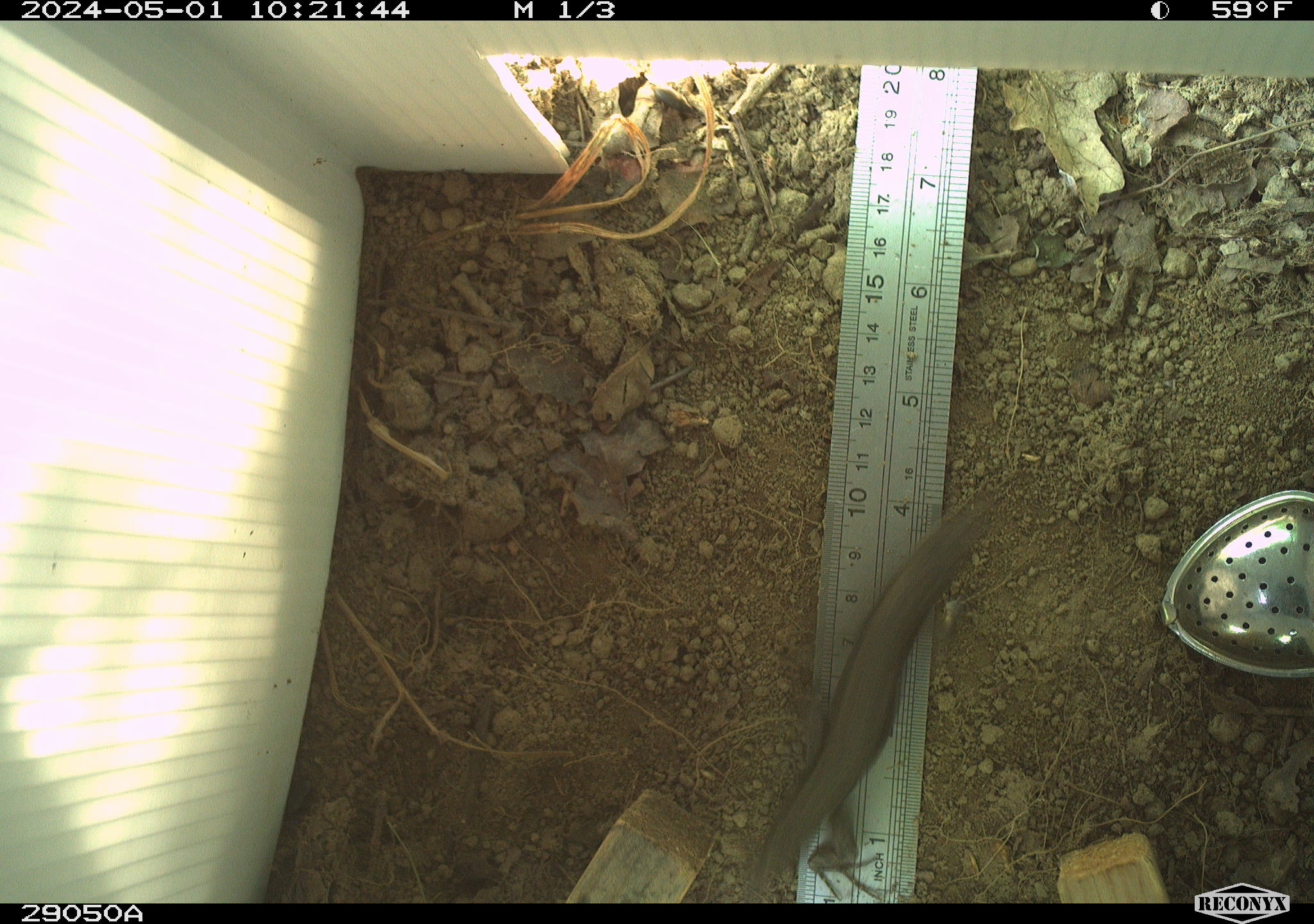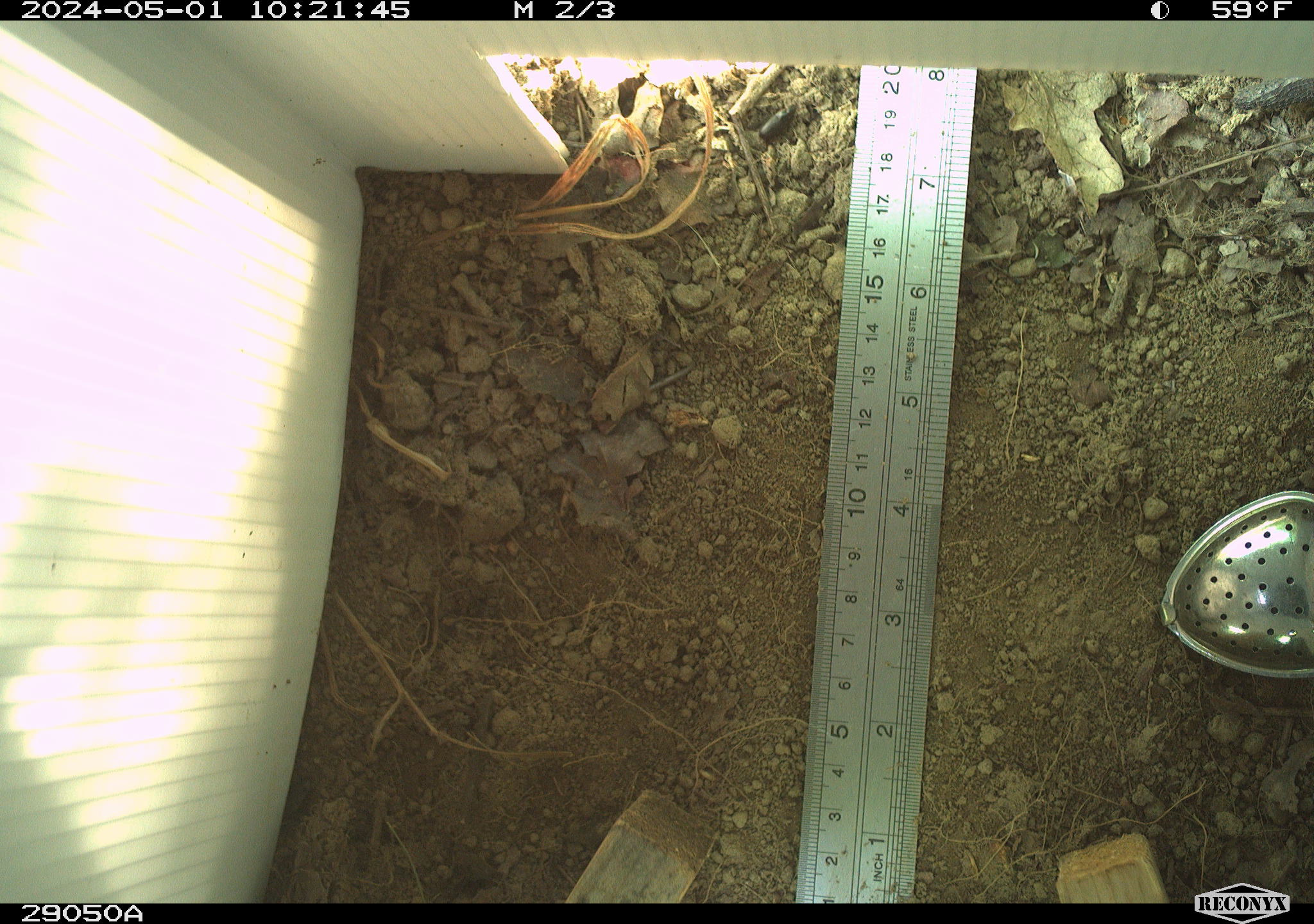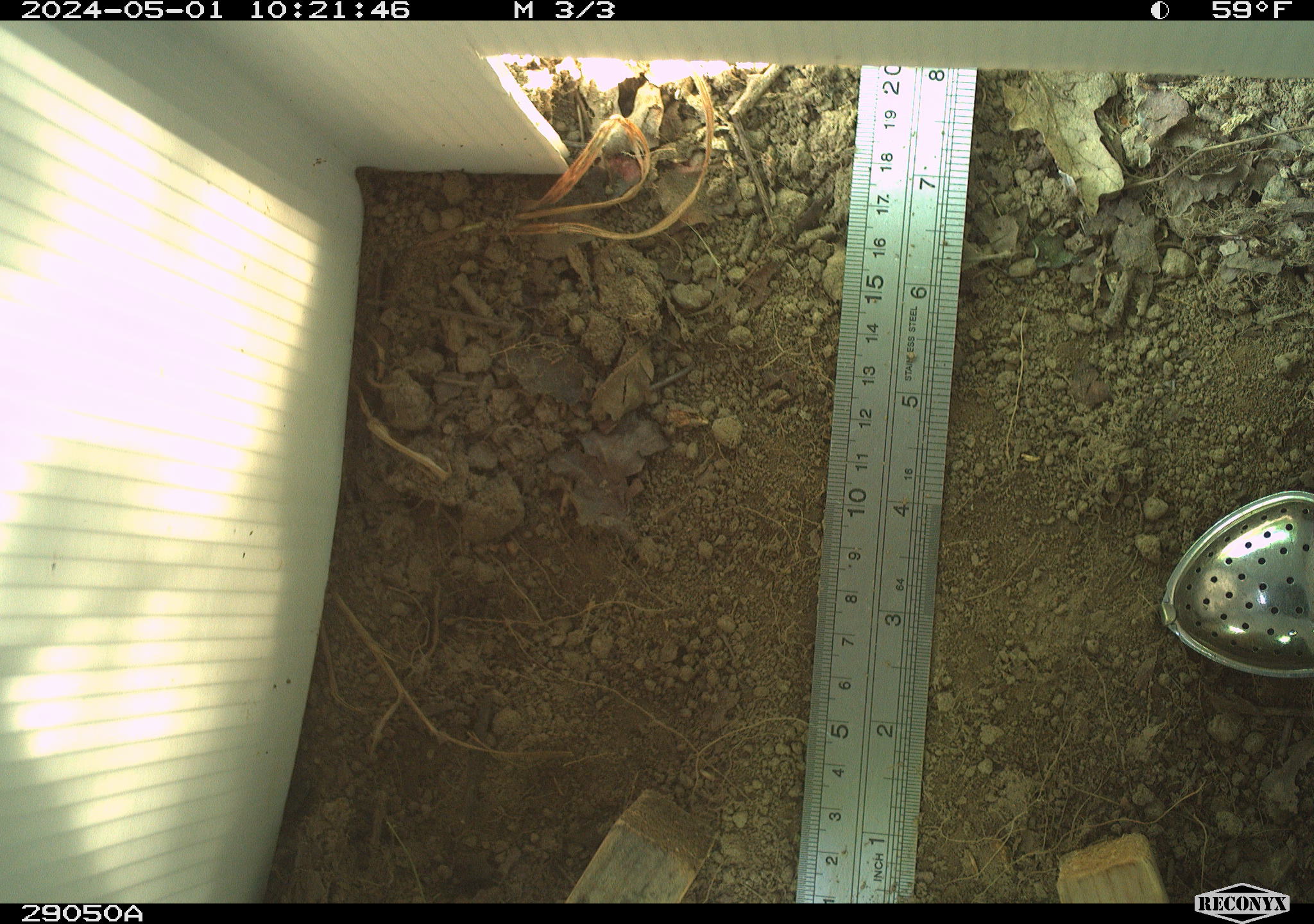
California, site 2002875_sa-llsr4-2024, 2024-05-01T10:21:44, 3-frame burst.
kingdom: Animalia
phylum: Chordata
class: Reptilia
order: Squamata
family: Phrynosomatidae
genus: Sceloporus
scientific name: Sceloporus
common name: spiny lizards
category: sceloporus species